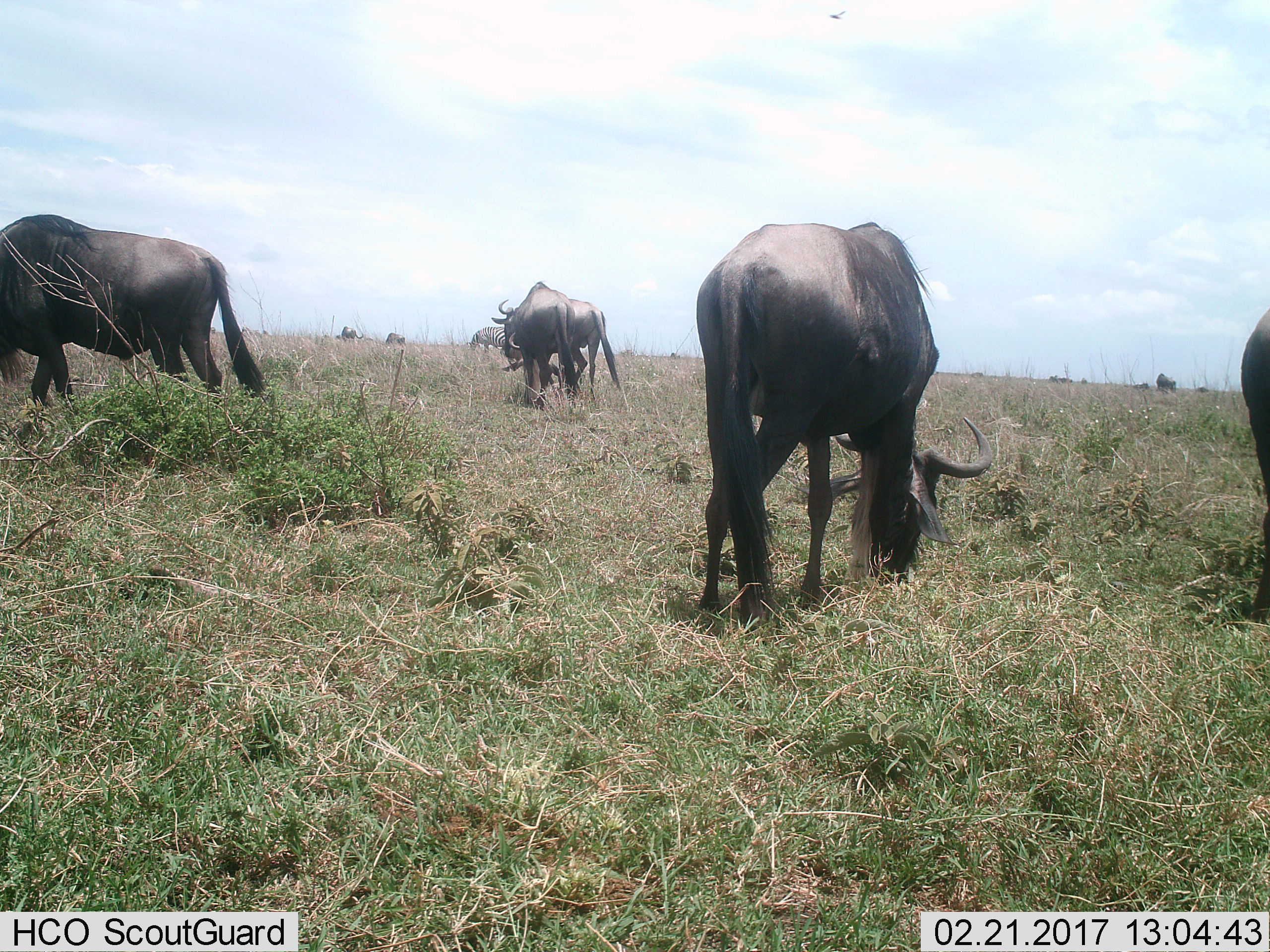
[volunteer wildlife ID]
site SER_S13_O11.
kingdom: Animalia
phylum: Chordata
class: Mammalia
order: Artiodactyla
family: Bovidae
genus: Connochaetes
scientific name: Connochaetes taurinus taurinus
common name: blue wildebeest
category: wildebeestblue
Wildebeestblue (blue wildebeest) (Connochaetes taurinus taurinus), count 9. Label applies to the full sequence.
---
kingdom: Animalia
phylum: Chordata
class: Mammalia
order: Perissodactyla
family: Equidae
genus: Equus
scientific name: Equus quagga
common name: plains zebra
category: zebraplains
Zebraplains (plains zebra) (Equus quagga), count 1. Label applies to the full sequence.